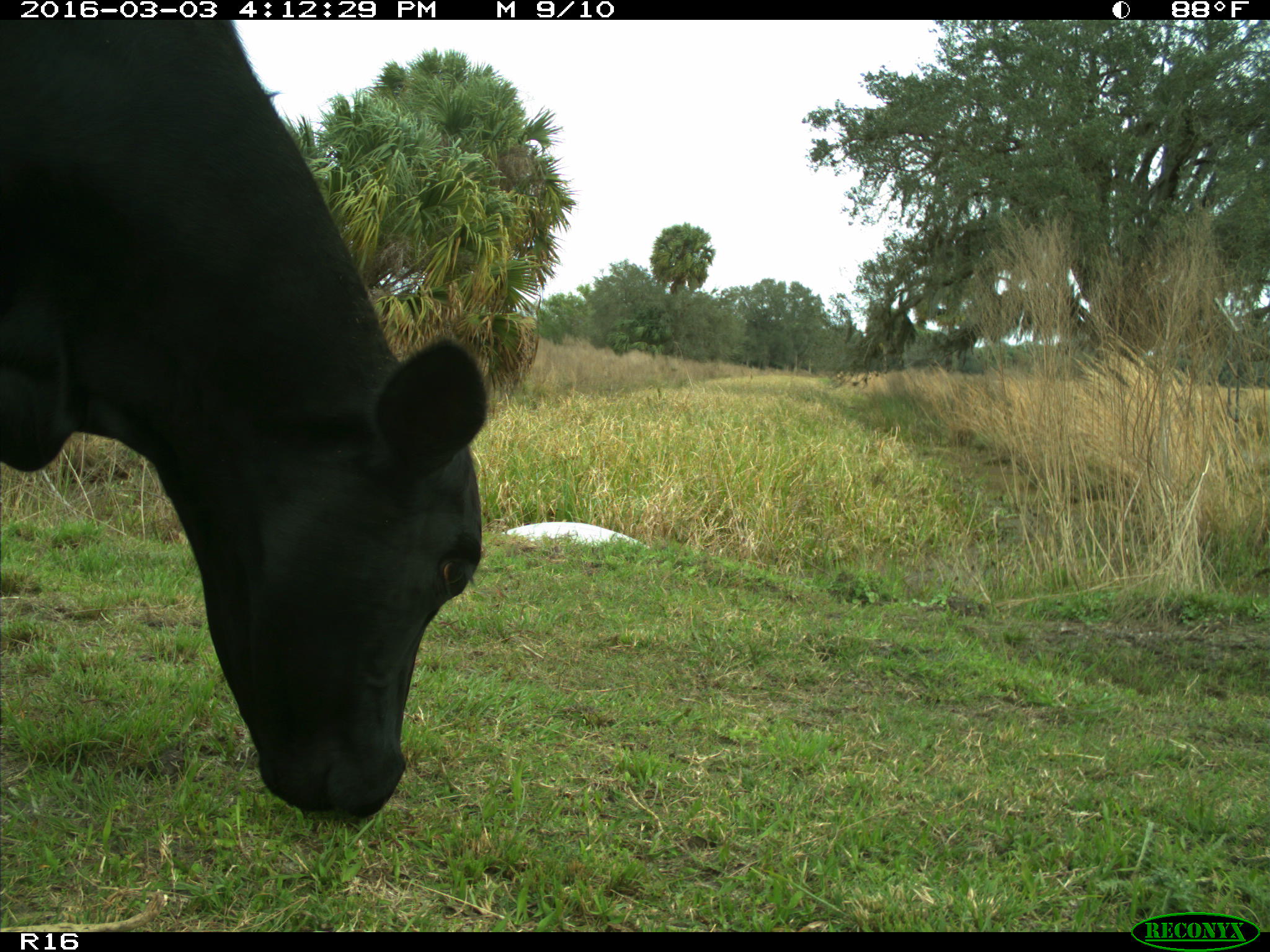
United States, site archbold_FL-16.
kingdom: Animalia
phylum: Chordata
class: Mammalia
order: Artiodactyla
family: Bovidae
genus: Bos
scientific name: Bos taurus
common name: domestic cow